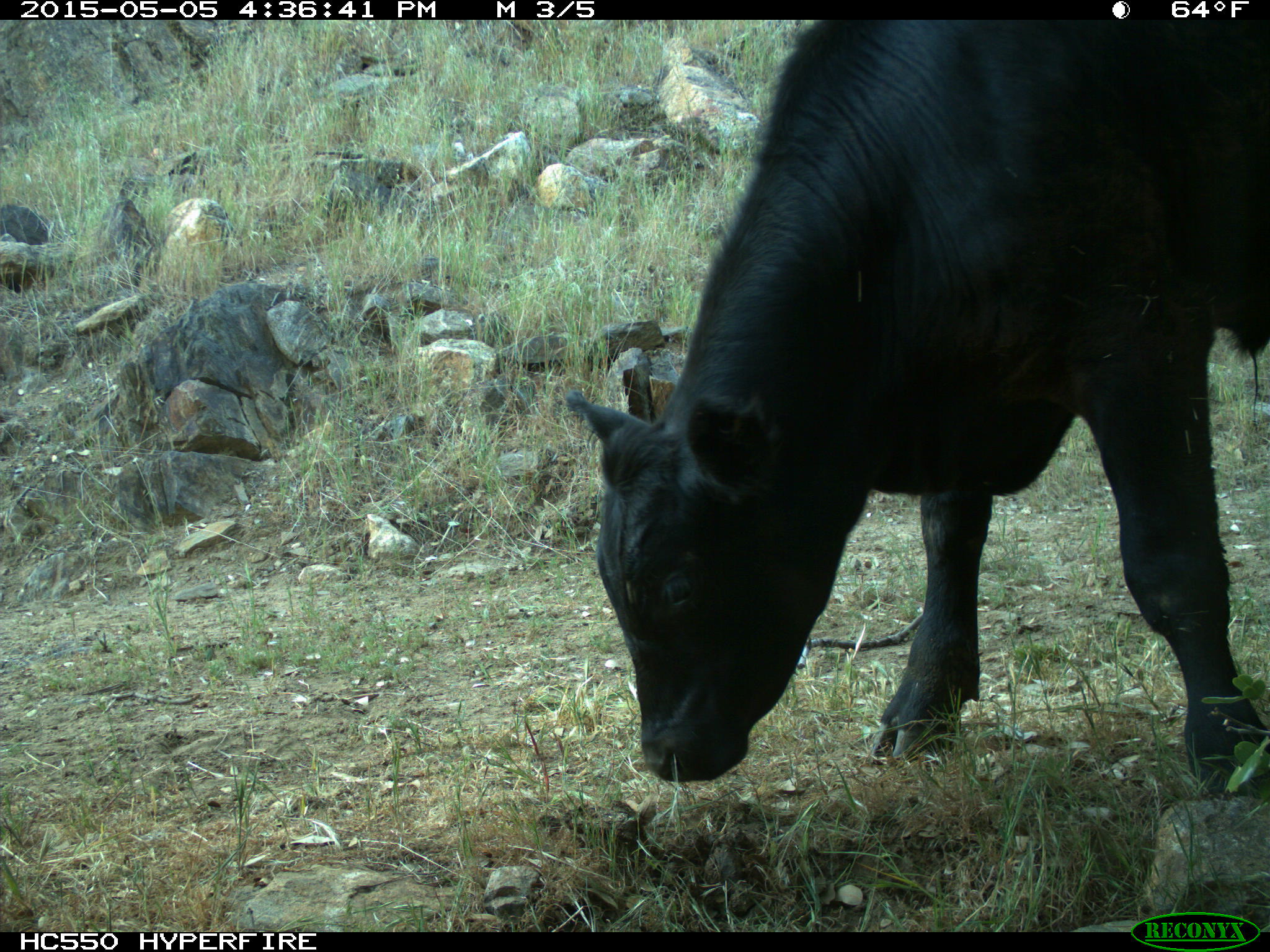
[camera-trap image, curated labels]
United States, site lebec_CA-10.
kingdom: Animalia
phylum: Chordata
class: Mammalia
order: Artiodactyla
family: Bovidae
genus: Bos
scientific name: Bos taurus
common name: domestic cow